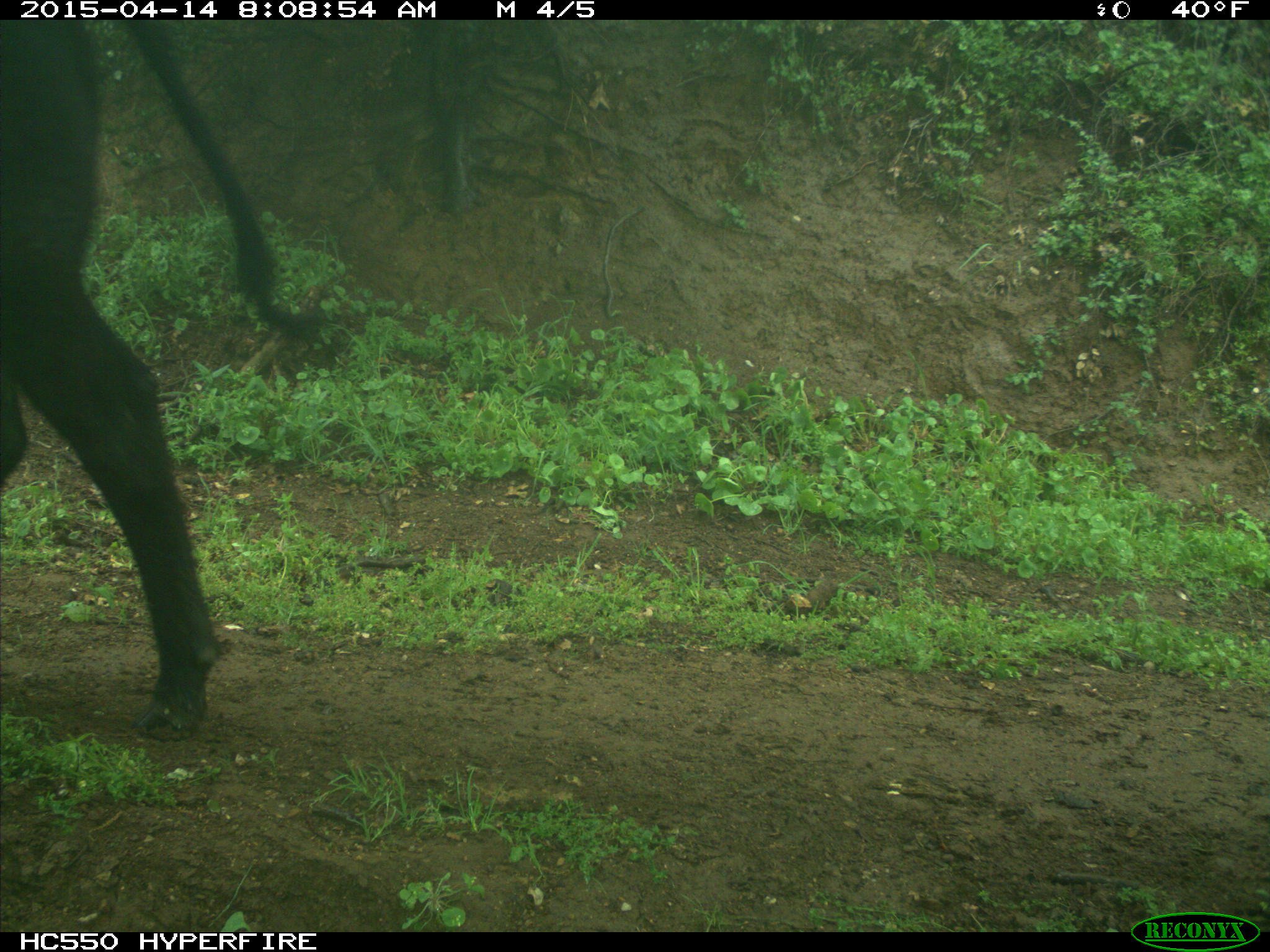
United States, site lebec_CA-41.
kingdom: Animalia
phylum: Chordata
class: Mammalia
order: Artiodactyla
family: Bovidae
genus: Bos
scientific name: Bos taurus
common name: domestic cow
Bos taurus (domestic cow).